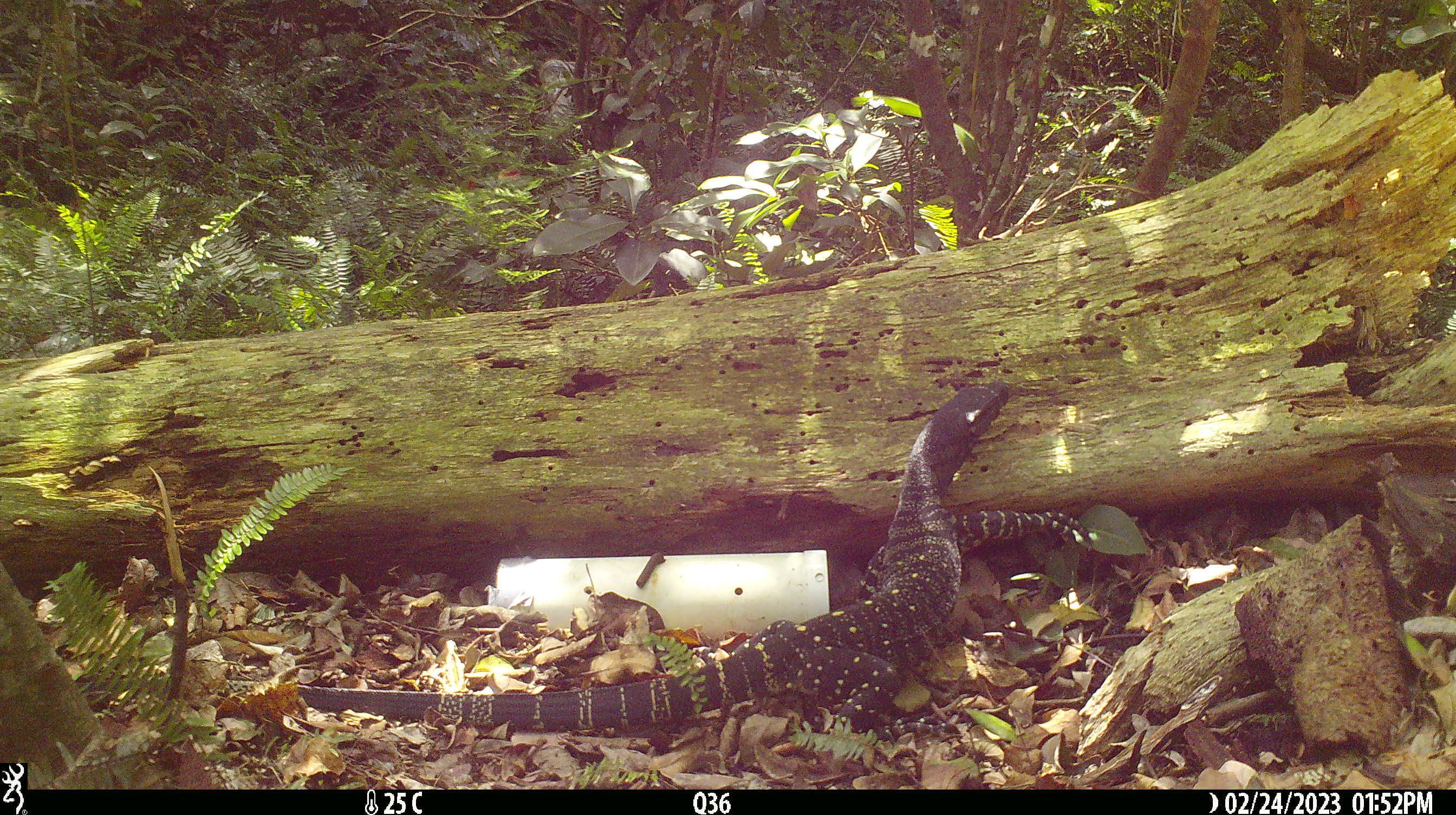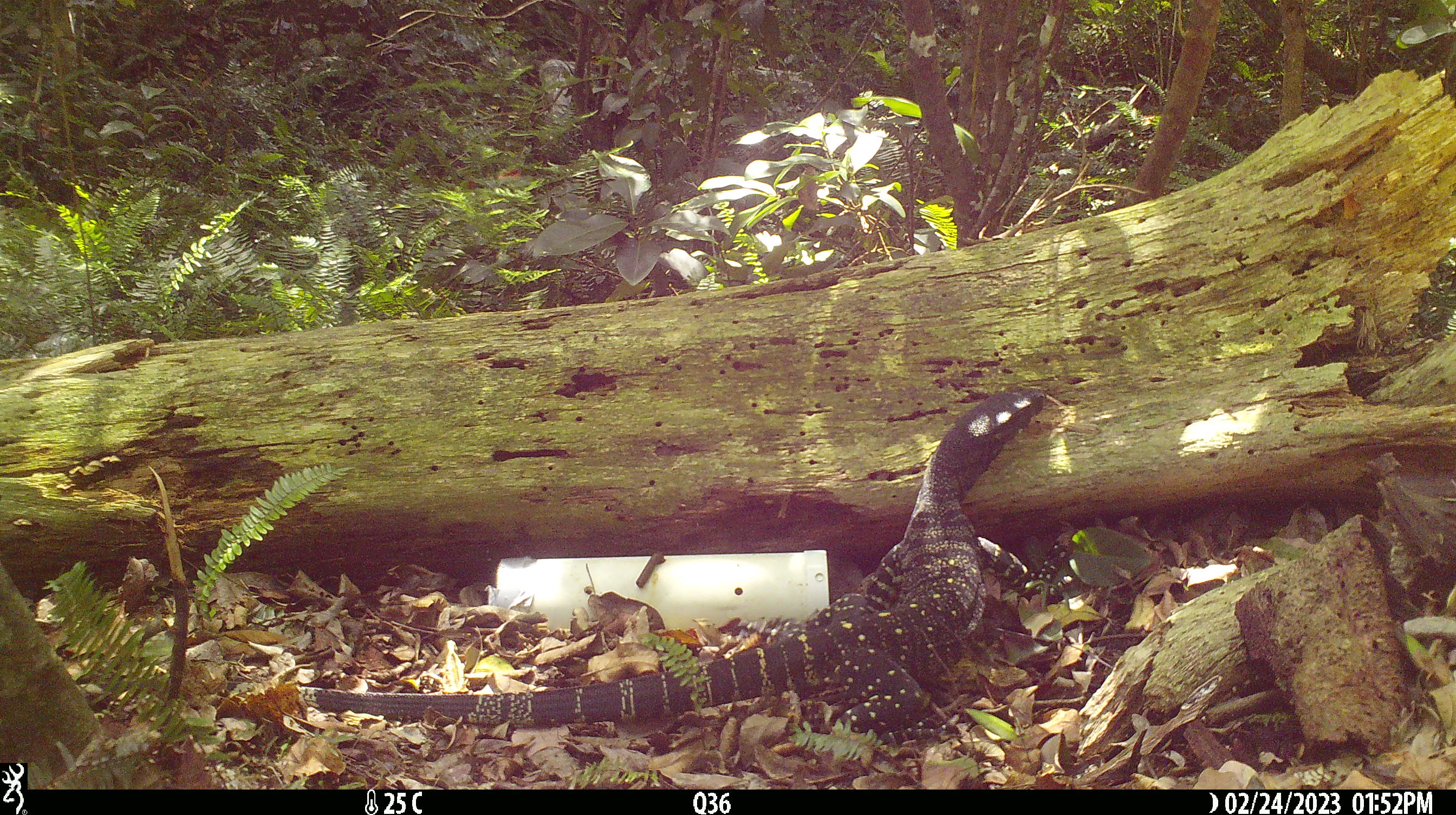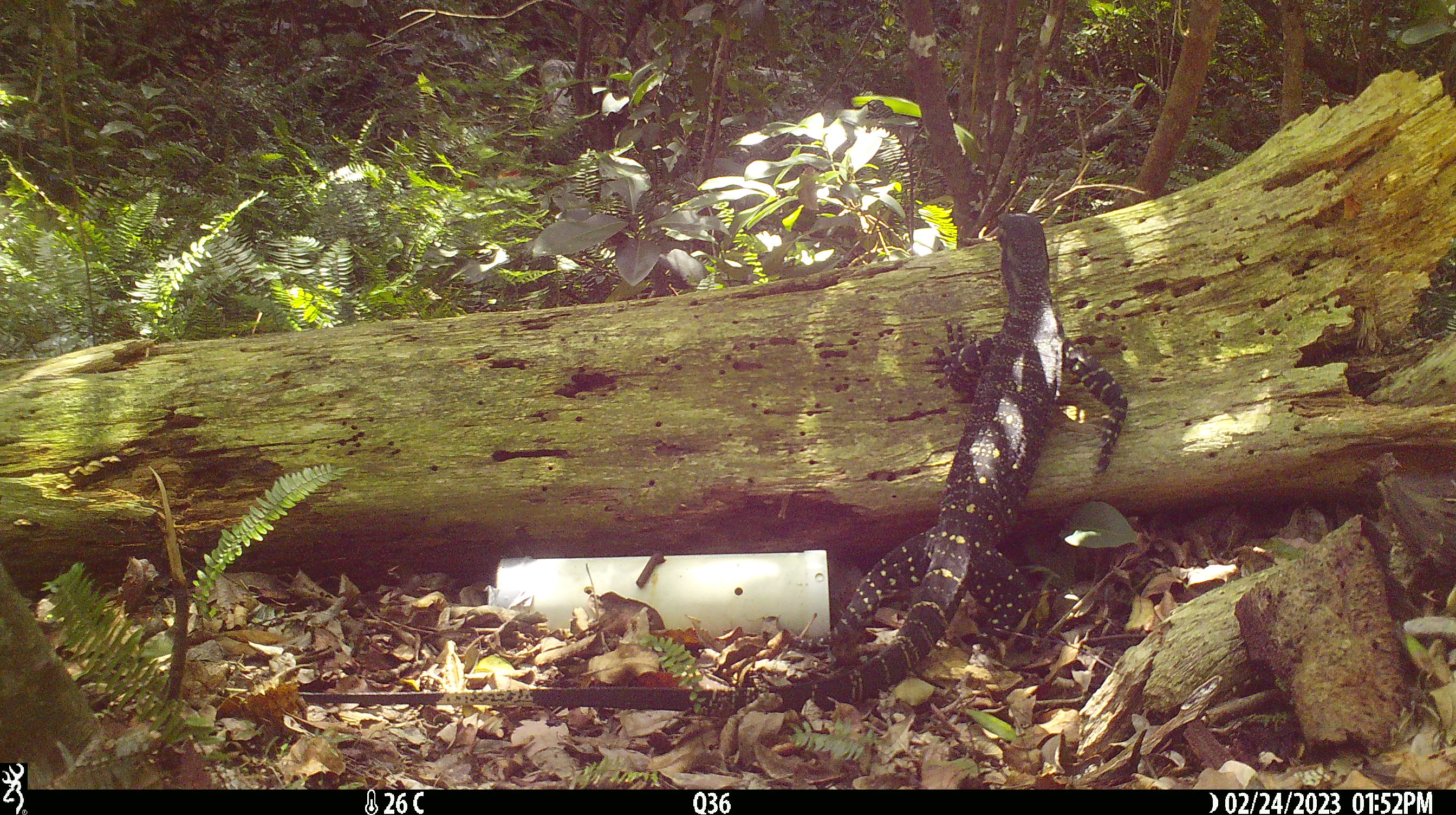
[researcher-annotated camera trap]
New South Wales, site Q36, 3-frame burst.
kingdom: Animalia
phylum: Chordata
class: Reptilia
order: Squamata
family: Varanidae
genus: Varanus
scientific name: Varanus varius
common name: lace monitor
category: goanna